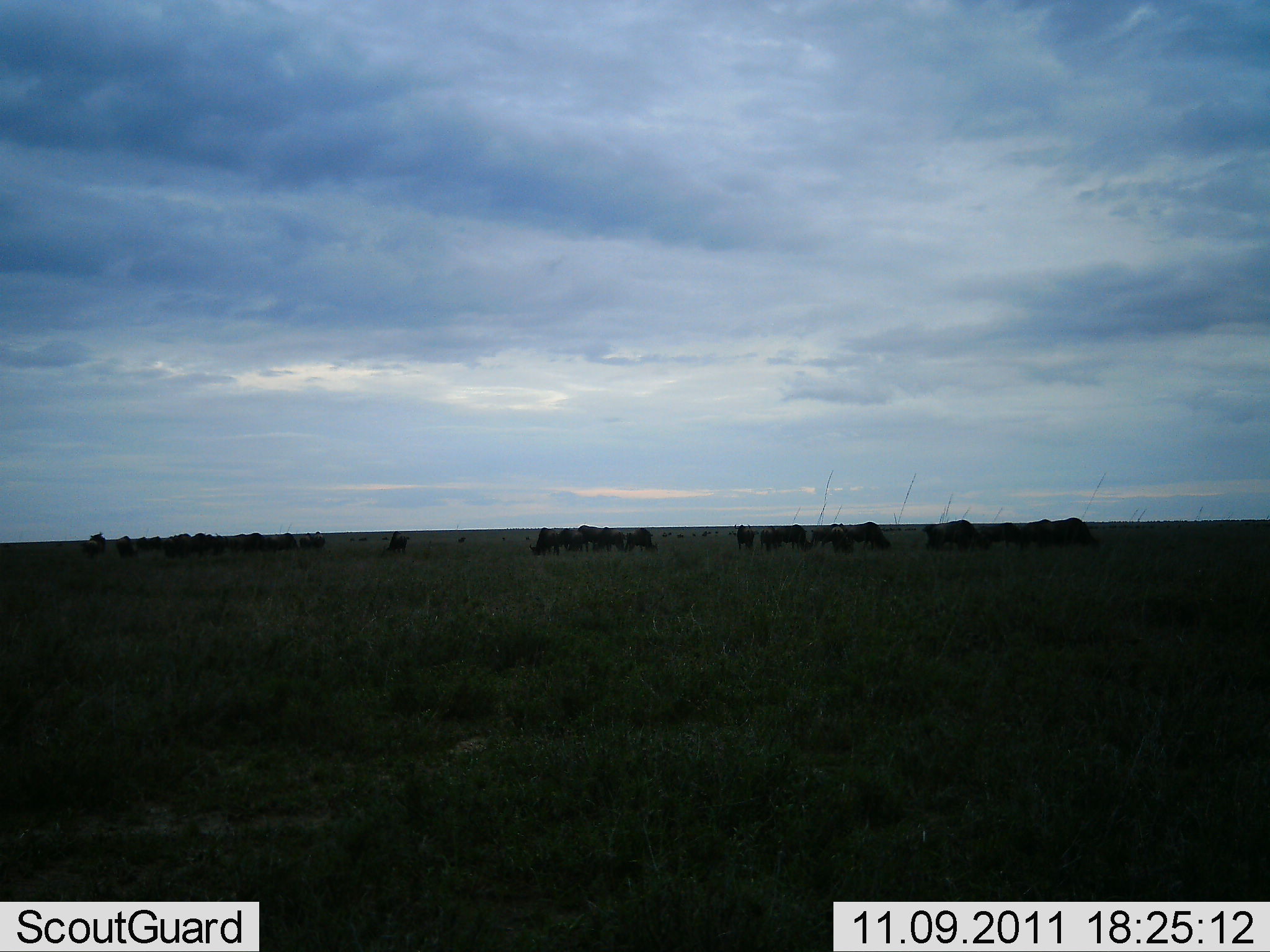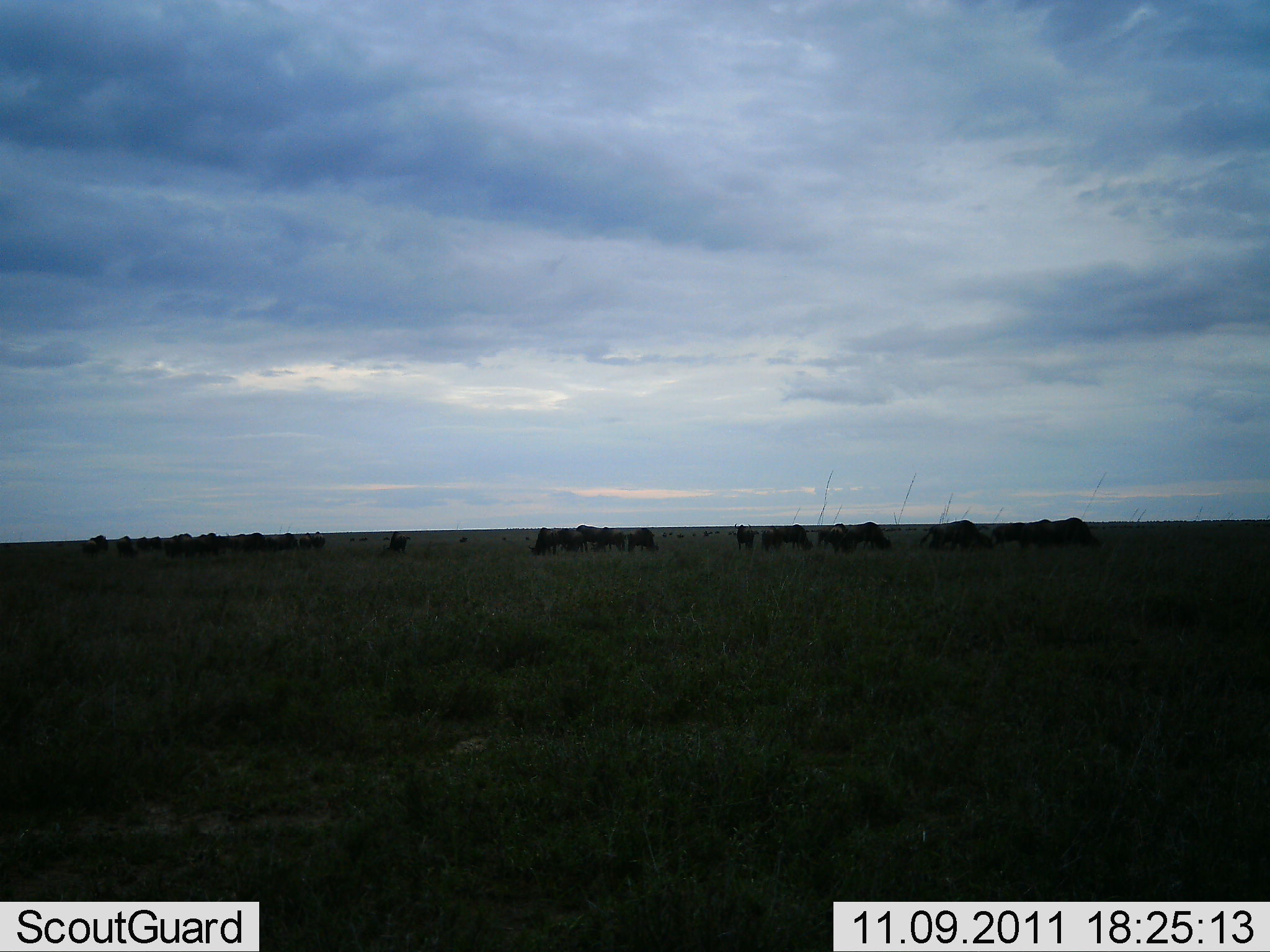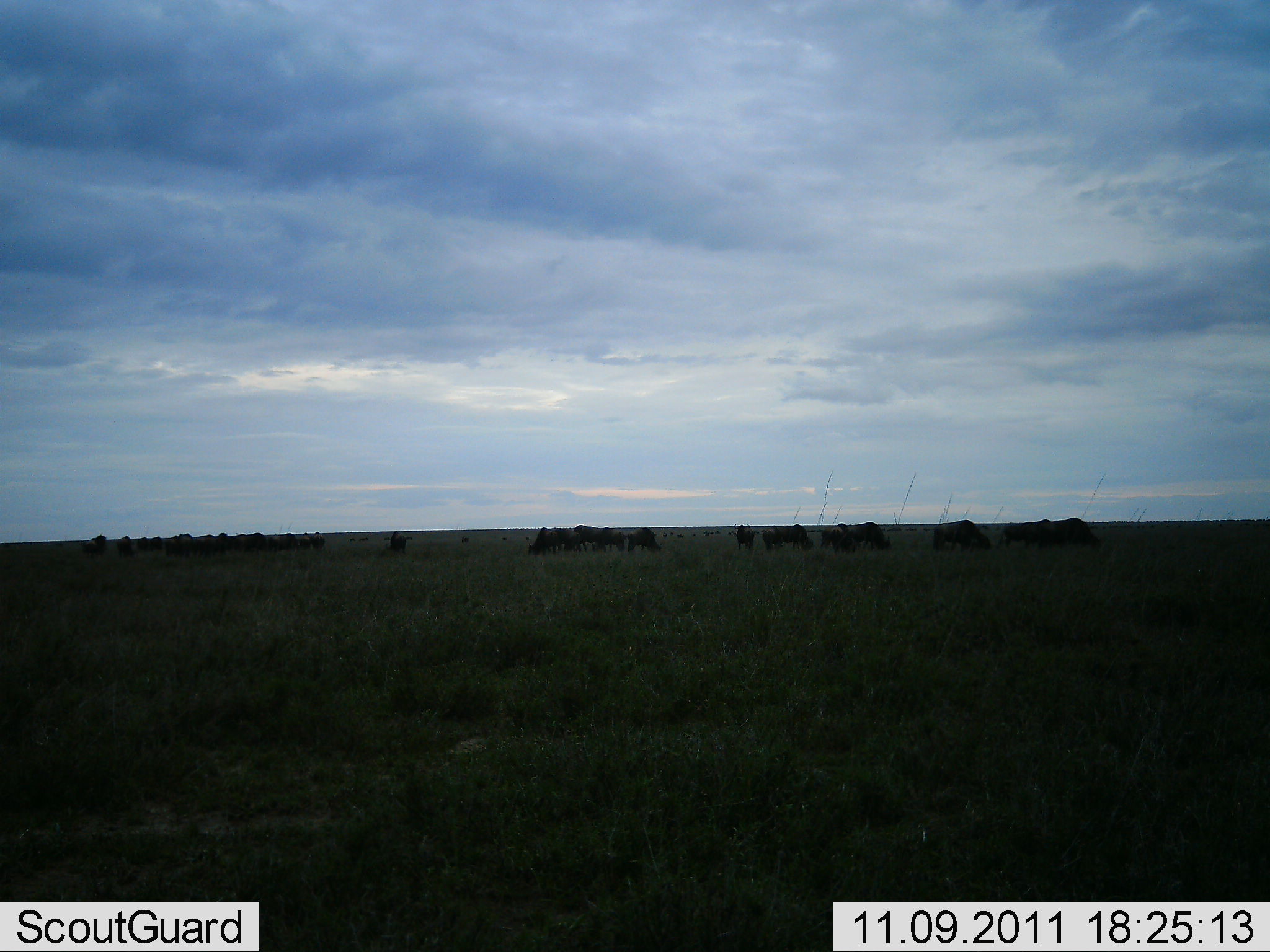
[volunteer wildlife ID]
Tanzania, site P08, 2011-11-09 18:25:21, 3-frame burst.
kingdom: Animalia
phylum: Chordata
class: Mammalia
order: Artiodactyla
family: Bovidae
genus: Connochaetes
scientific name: Connochaetes taurinus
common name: blue wildebeest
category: wildebeest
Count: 11-50.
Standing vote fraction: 45%.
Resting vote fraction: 9%.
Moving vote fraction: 36%.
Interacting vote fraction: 9%.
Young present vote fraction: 0%.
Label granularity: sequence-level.